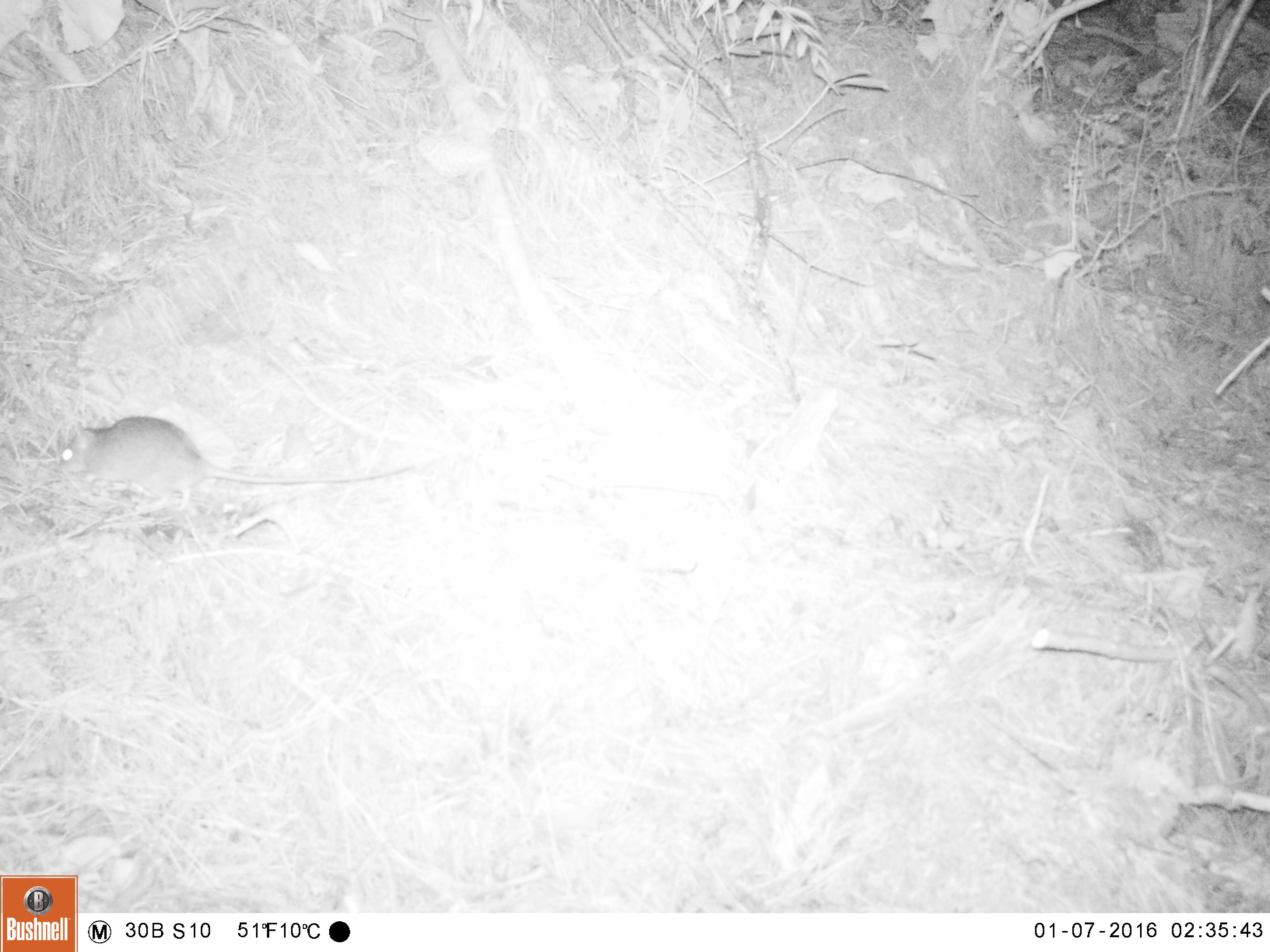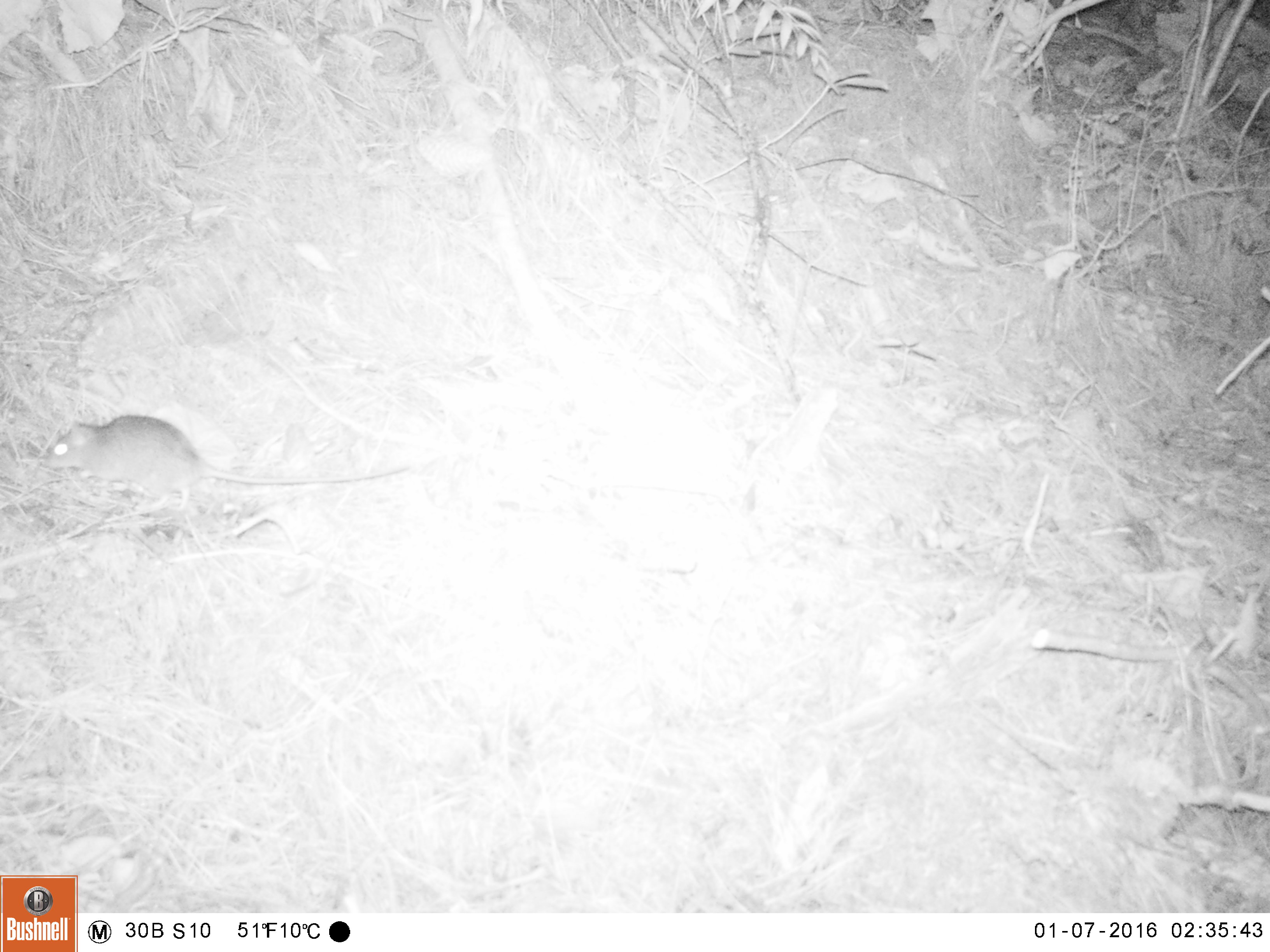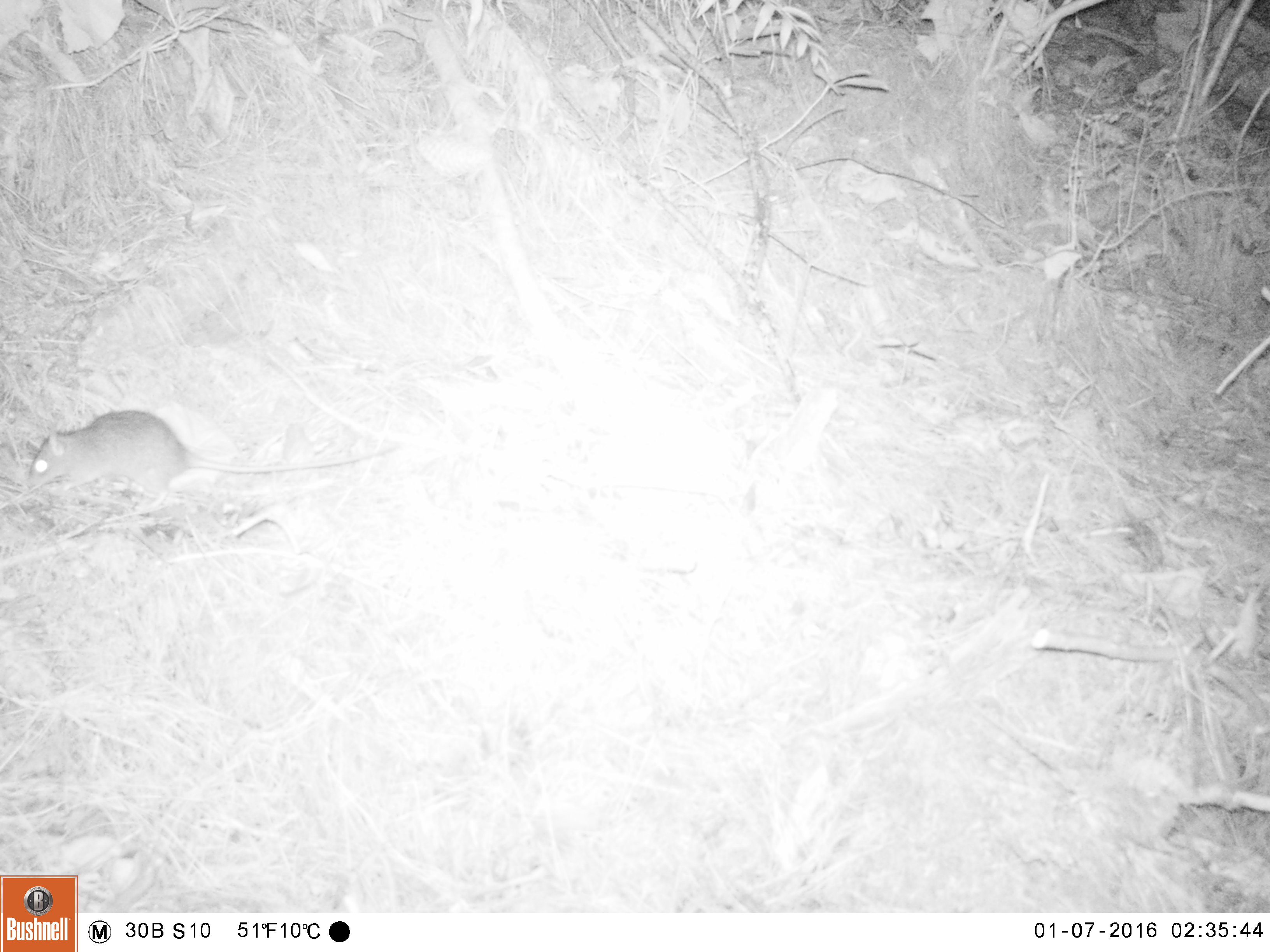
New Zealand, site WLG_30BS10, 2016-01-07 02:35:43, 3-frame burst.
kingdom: Animalia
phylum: Chordata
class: Mammalia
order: Rodentia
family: Muridae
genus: Rattus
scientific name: Rattus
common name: rat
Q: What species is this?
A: Rat (Rattus).